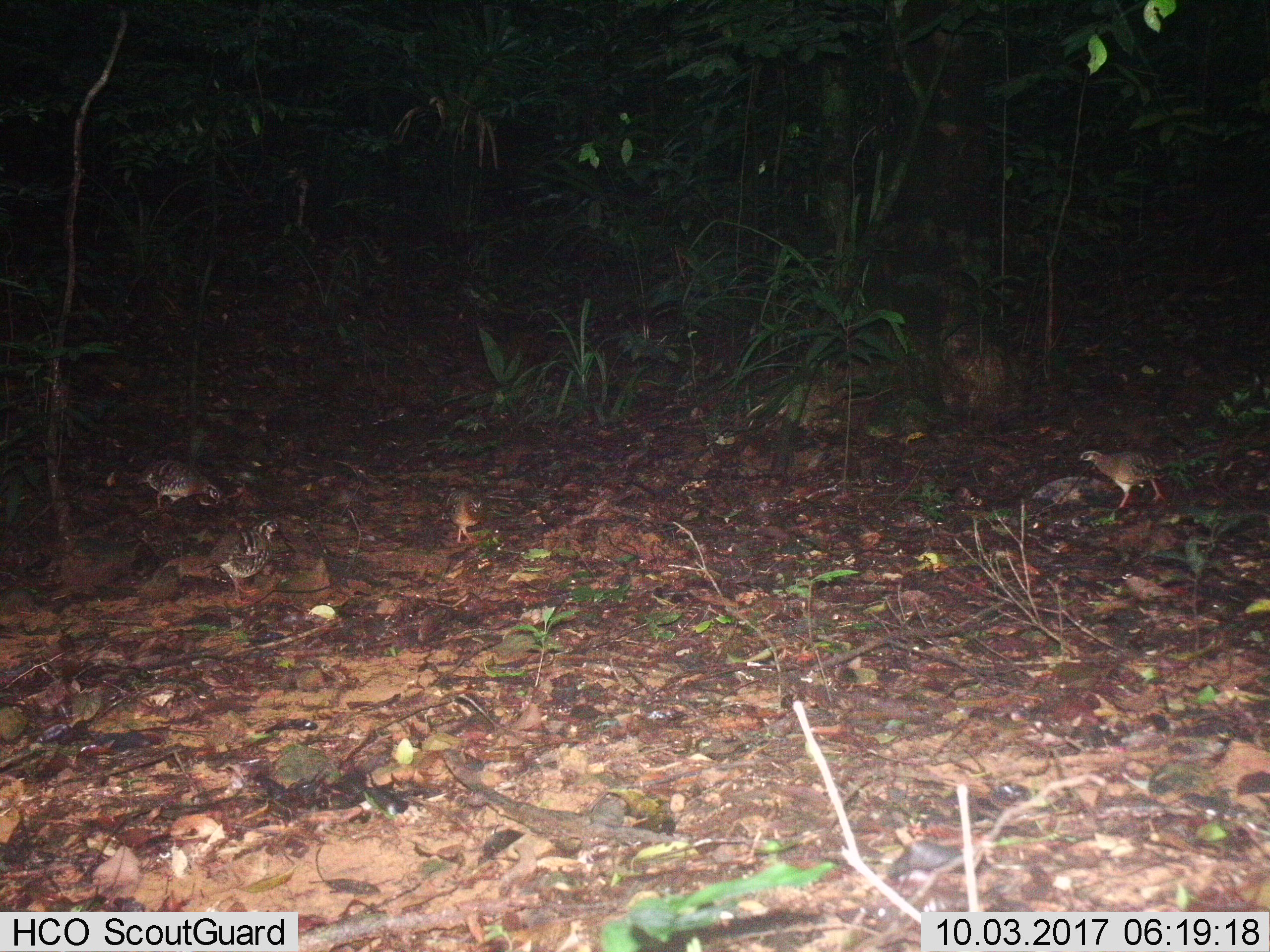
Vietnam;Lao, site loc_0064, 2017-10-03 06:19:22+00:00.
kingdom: Animalia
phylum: Chordata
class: Aves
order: Galliformes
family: Phasianidae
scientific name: Phasianidae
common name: partridge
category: unidentified partridge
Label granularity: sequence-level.